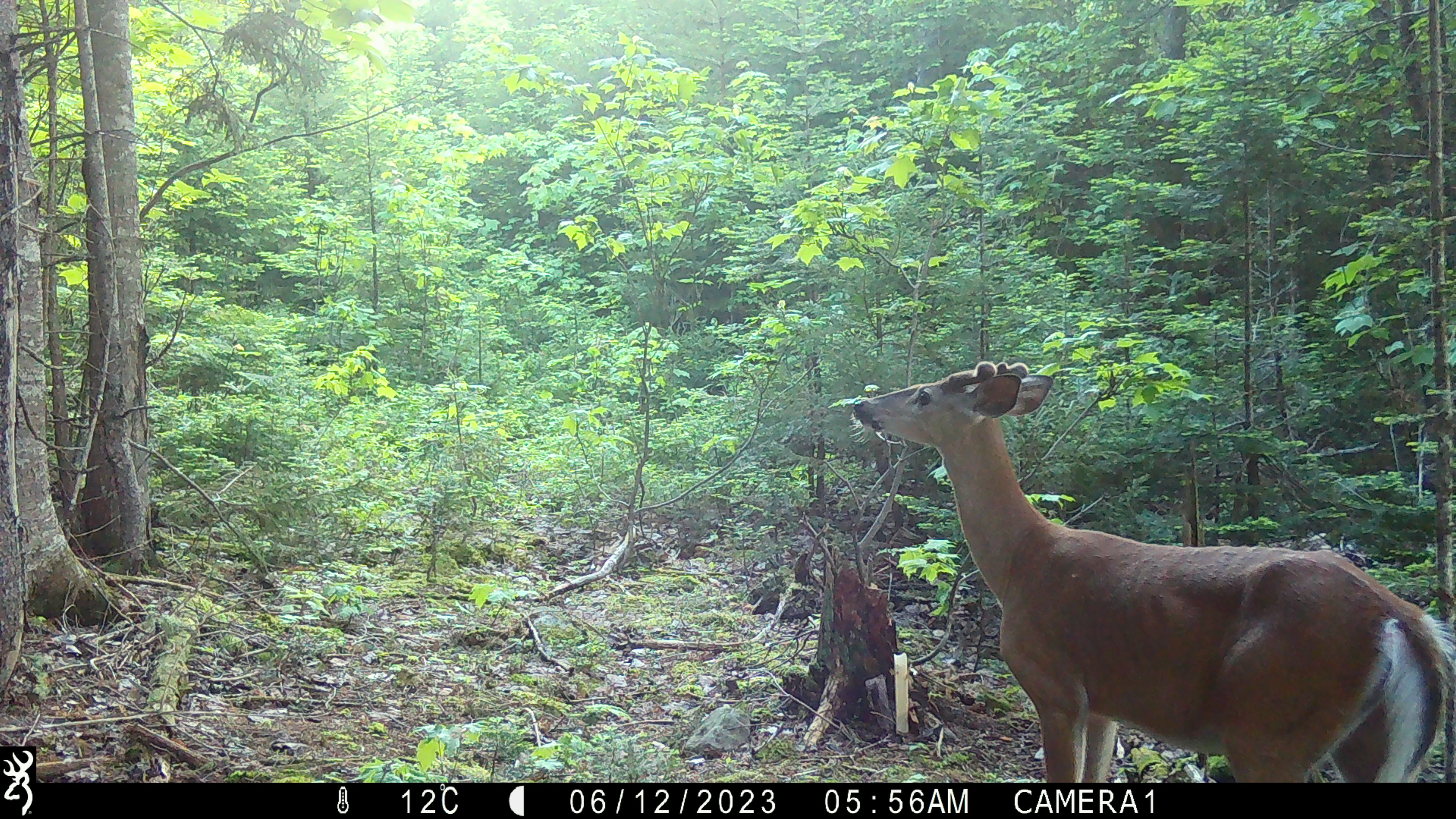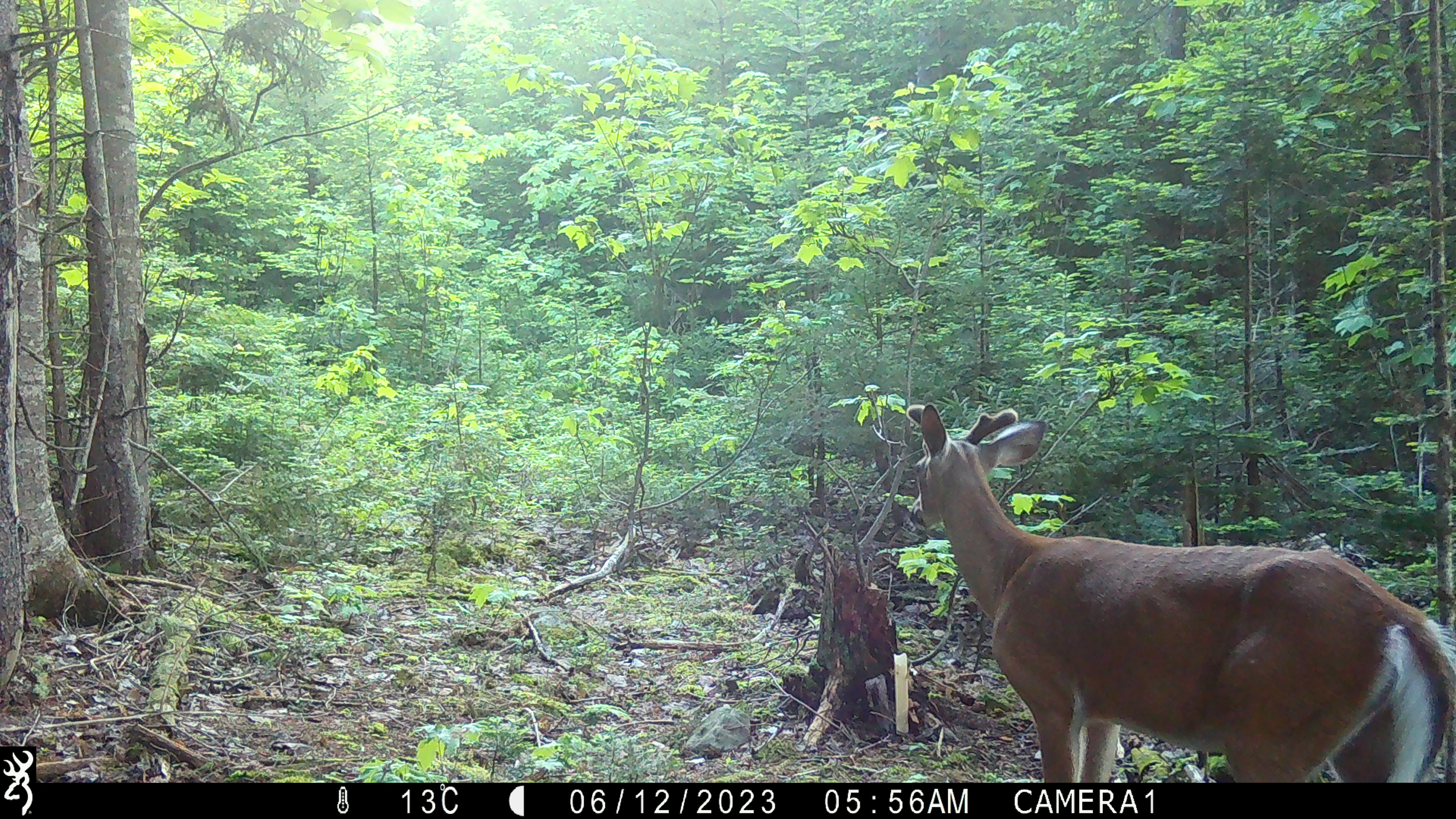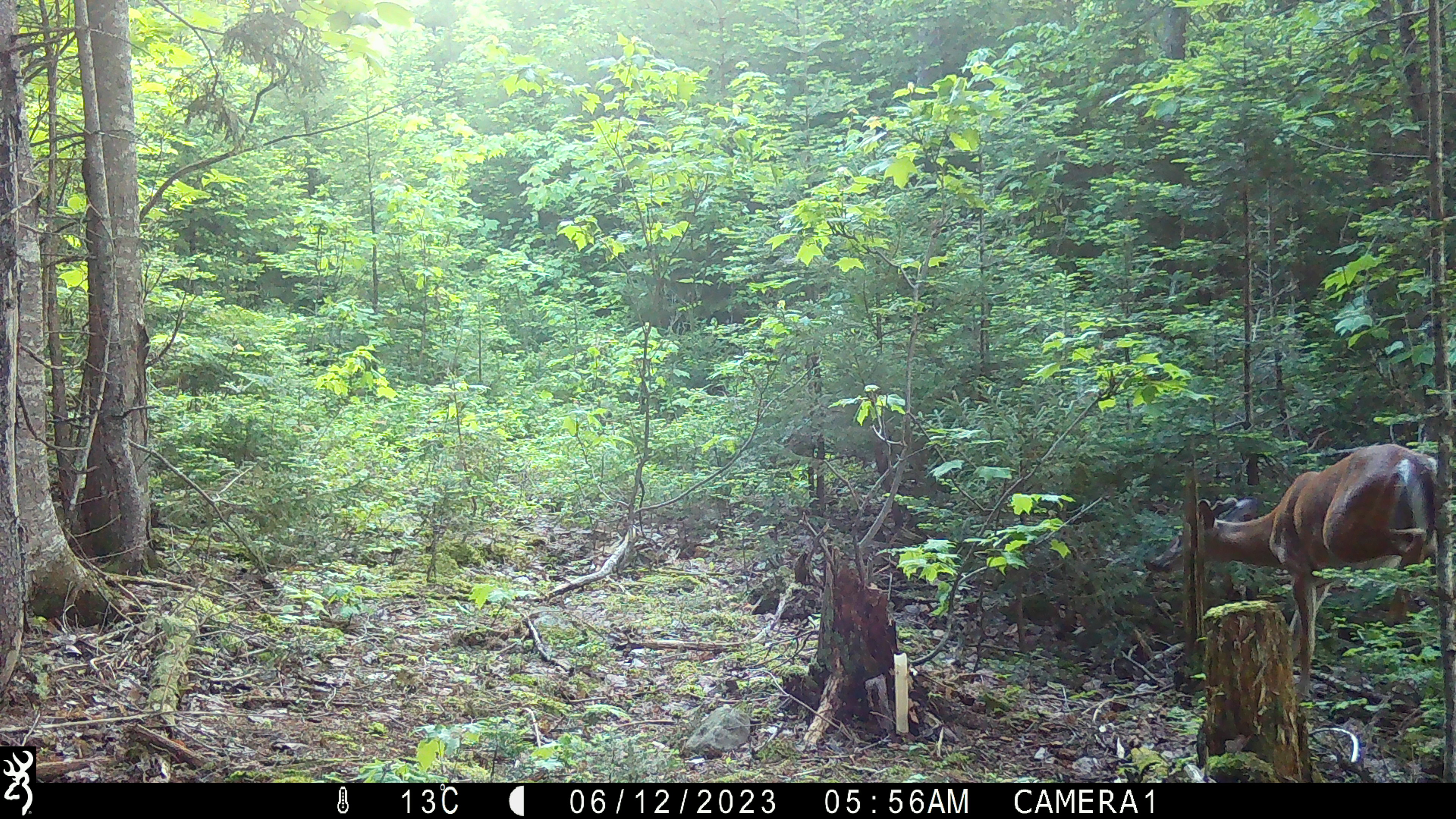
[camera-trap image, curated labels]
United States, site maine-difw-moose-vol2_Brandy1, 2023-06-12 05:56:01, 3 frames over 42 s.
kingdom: Animalia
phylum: Chordata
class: Mammalia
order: Artiodactyla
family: Cervidae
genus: Odocoileus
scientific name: Odocoileus virginianus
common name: white-tailed deer